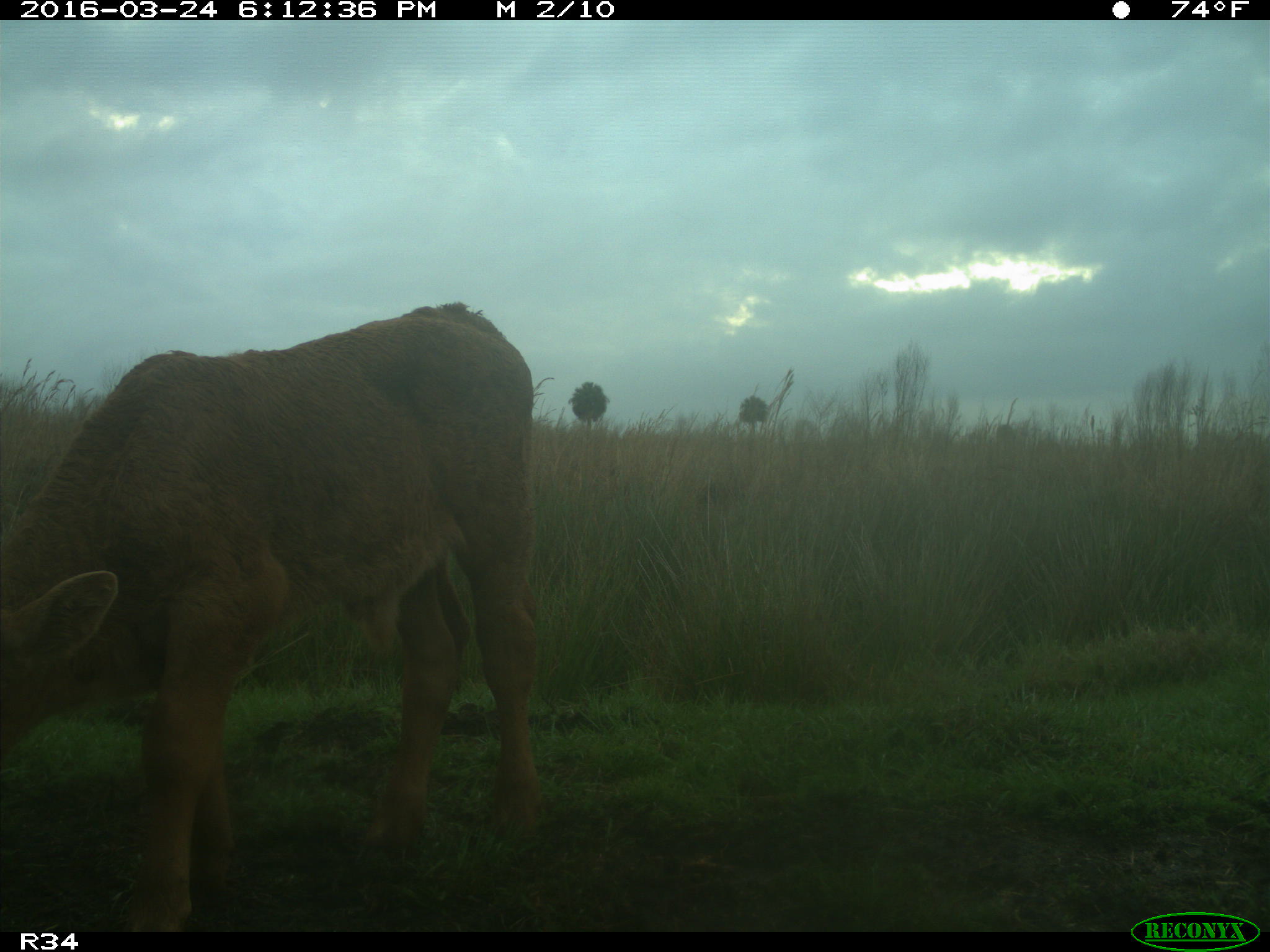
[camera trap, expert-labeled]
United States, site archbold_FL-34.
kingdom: Animalia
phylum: Chordata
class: Mammalia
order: Artiodactyla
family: Bovidae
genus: Bos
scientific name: Bos taurus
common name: domestic cow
Bos taurus (domestic cow).